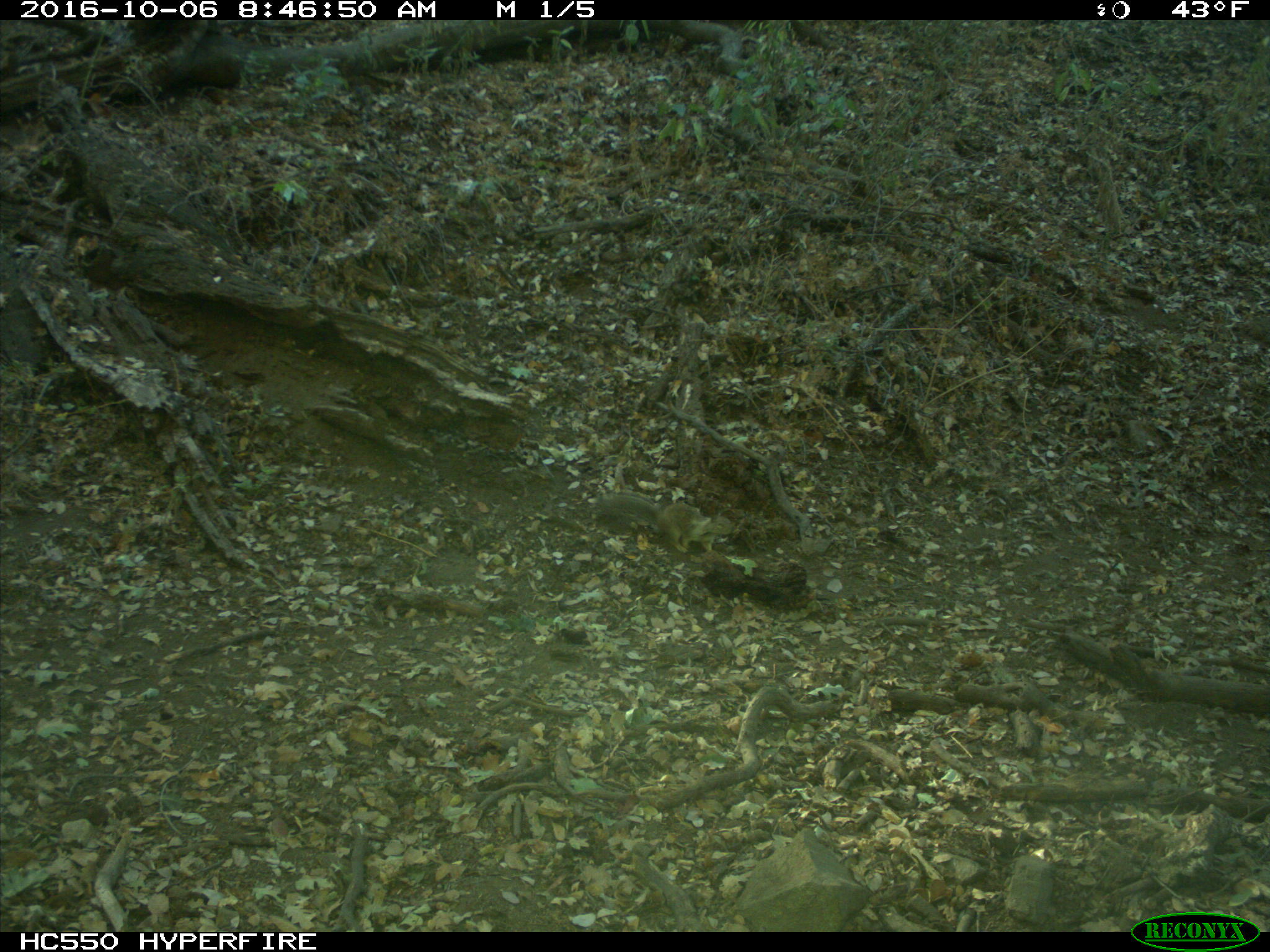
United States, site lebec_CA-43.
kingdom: Animalia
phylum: Chordata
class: Mammalia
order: Rodentia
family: Sciuridae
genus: Otospermophilus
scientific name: Otospermophilus beecheyi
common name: california ground squirrel